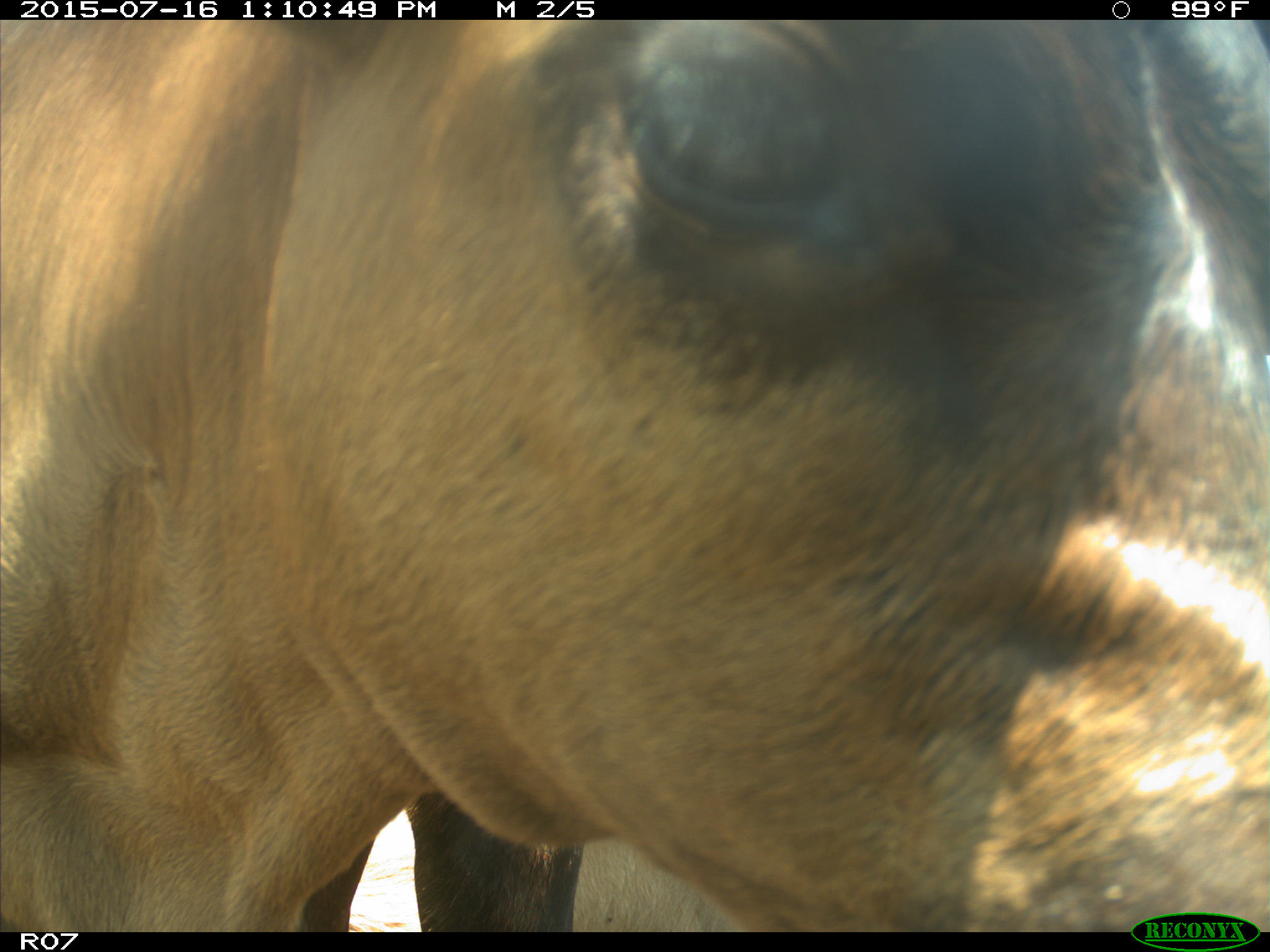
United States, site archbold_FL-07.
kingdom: Animalia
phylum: Chordata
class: Mammalia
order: Artiodactyla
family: Bovidae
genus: Bos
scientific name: Bos taurus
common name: domestic cow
Bos taurus (domestic cow).